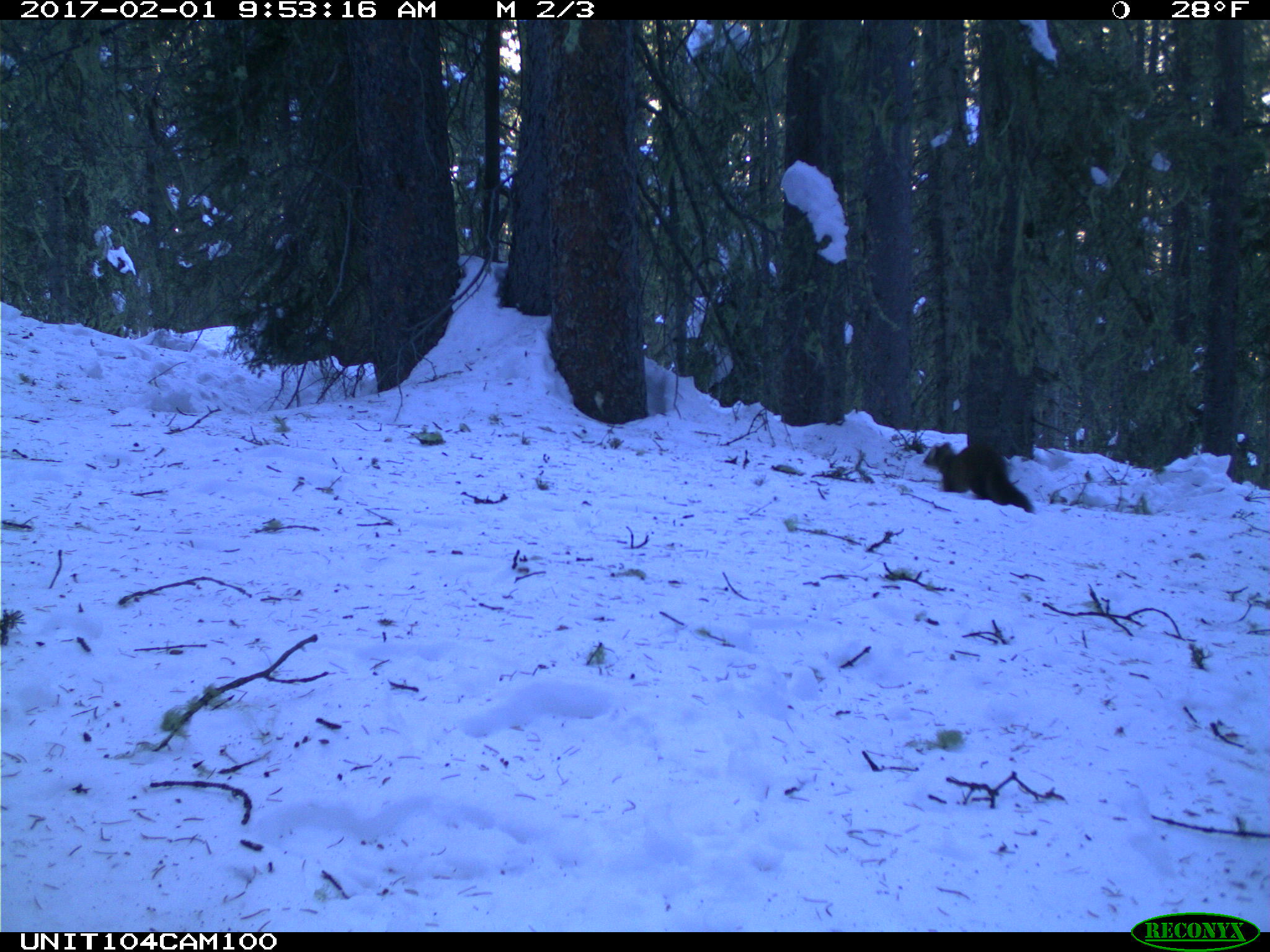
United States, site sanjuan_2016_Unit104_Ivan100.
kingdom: Animalia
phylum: Chordata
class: Mammalia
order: Carnivora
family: Mustelidae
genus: Martes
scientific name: Martes americana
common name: american marten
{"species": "Martes americana (american marten)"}